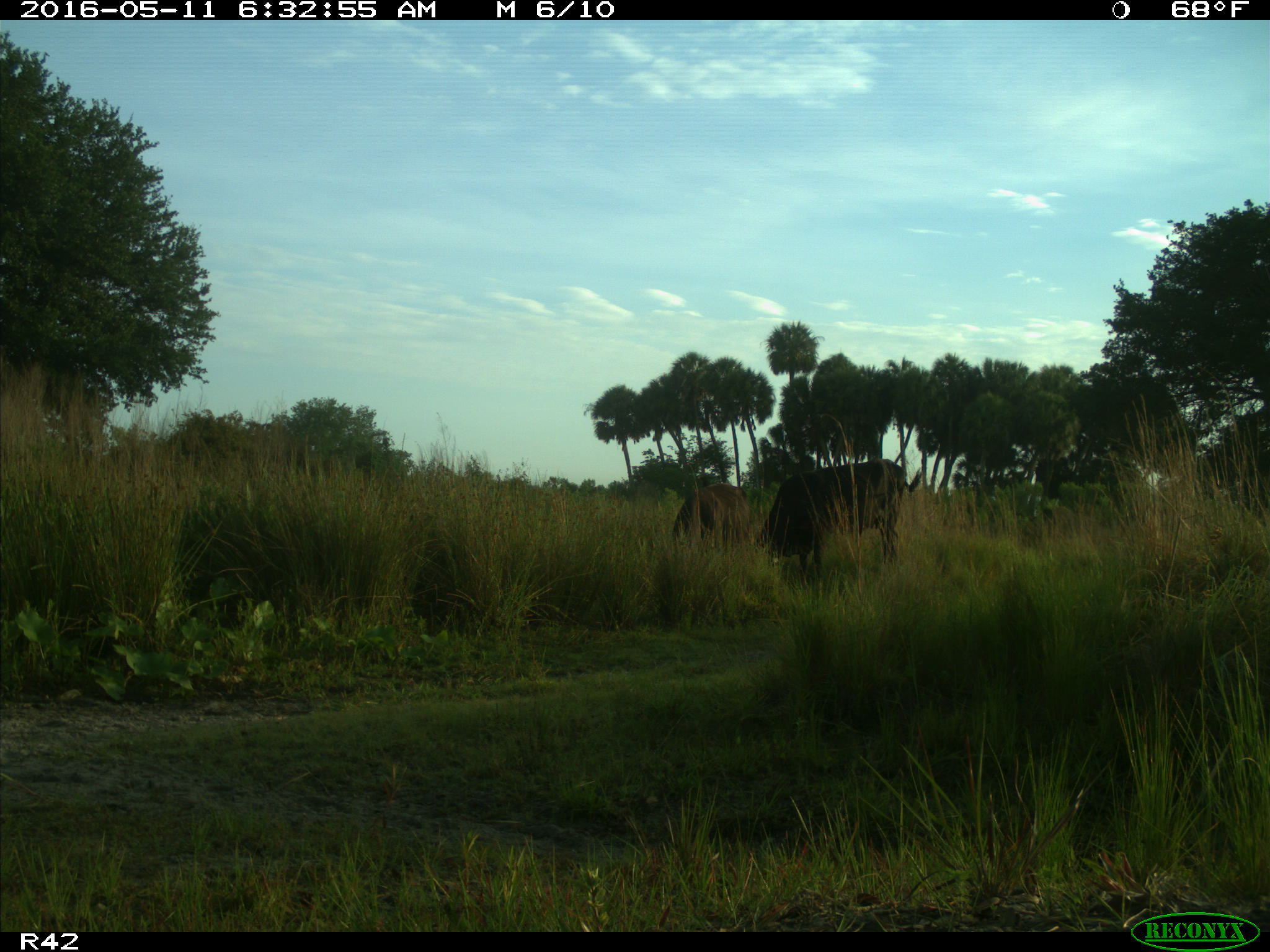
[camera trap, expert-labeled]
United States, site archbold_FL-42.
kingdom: Animalia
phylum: Chordata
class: Mammalia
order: Artiodactyla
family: Bovidae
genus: Bos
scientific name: Bos taurus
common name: domestic cow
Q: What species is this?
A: Bos taurus (domestic cow).